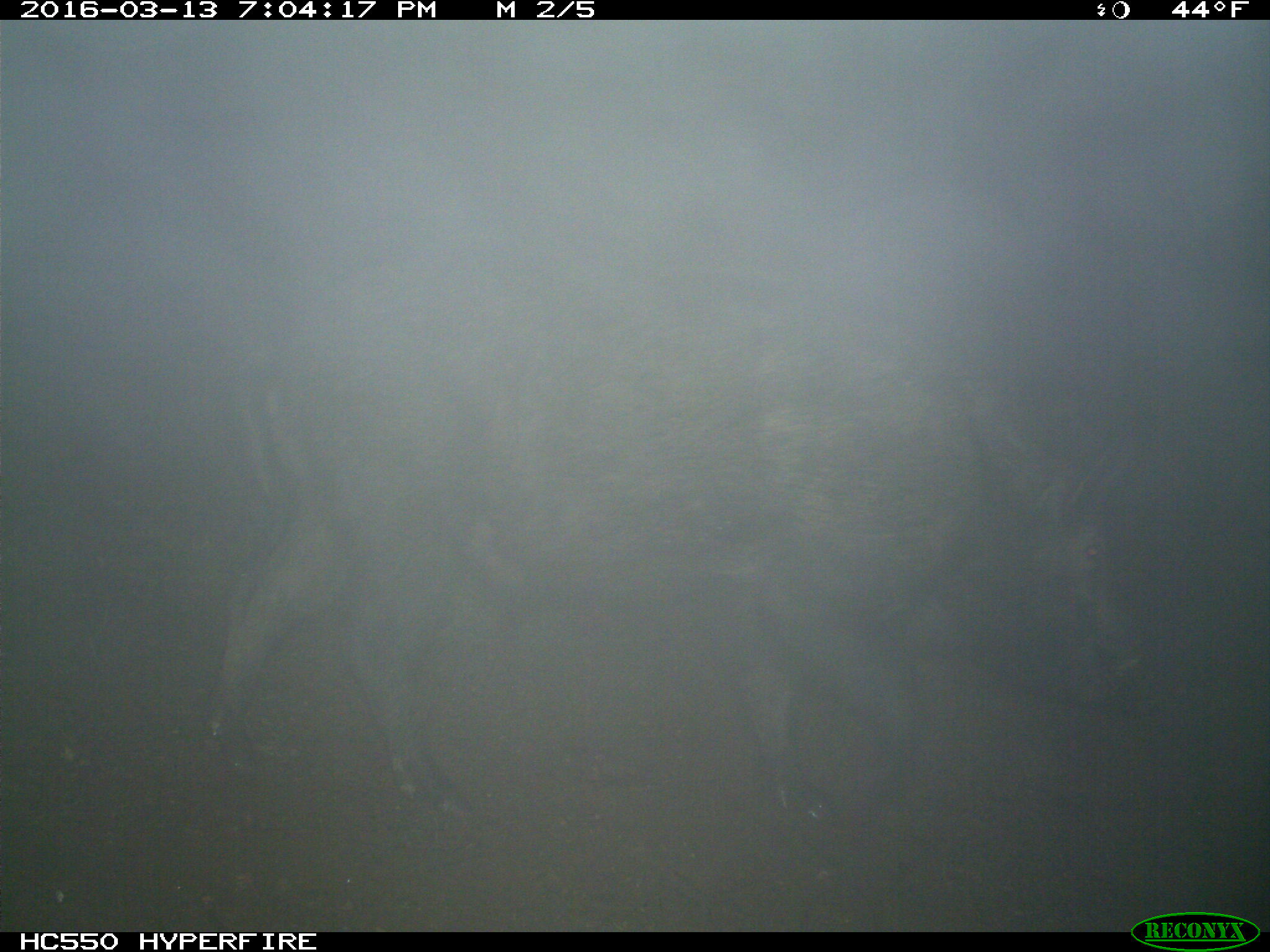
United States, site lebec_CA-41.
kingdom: Animalia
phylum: Chordata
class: Mammalia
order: Artiodactyla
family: Suidae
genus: Sus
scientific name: Sus scrofa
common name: wild boar